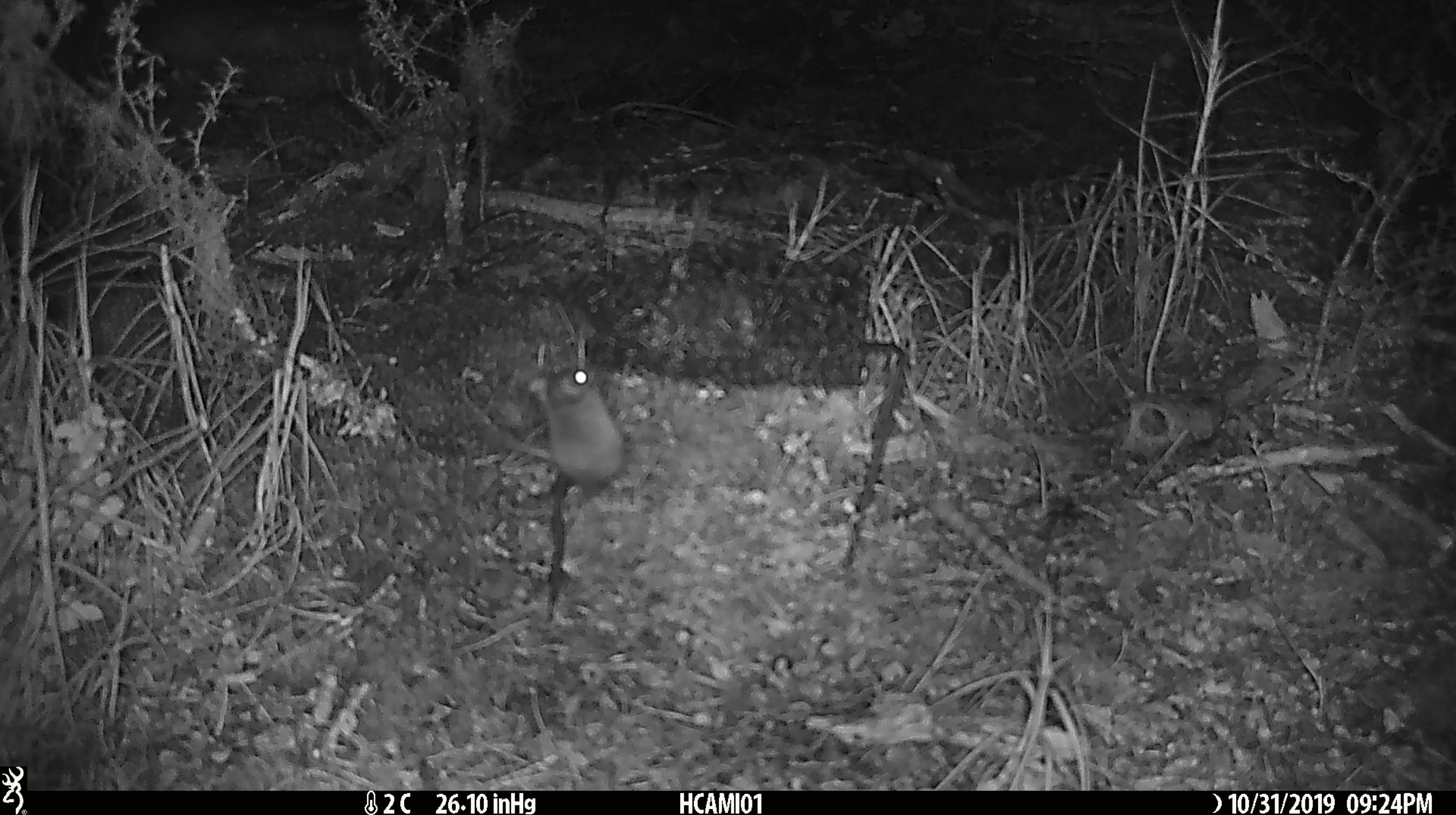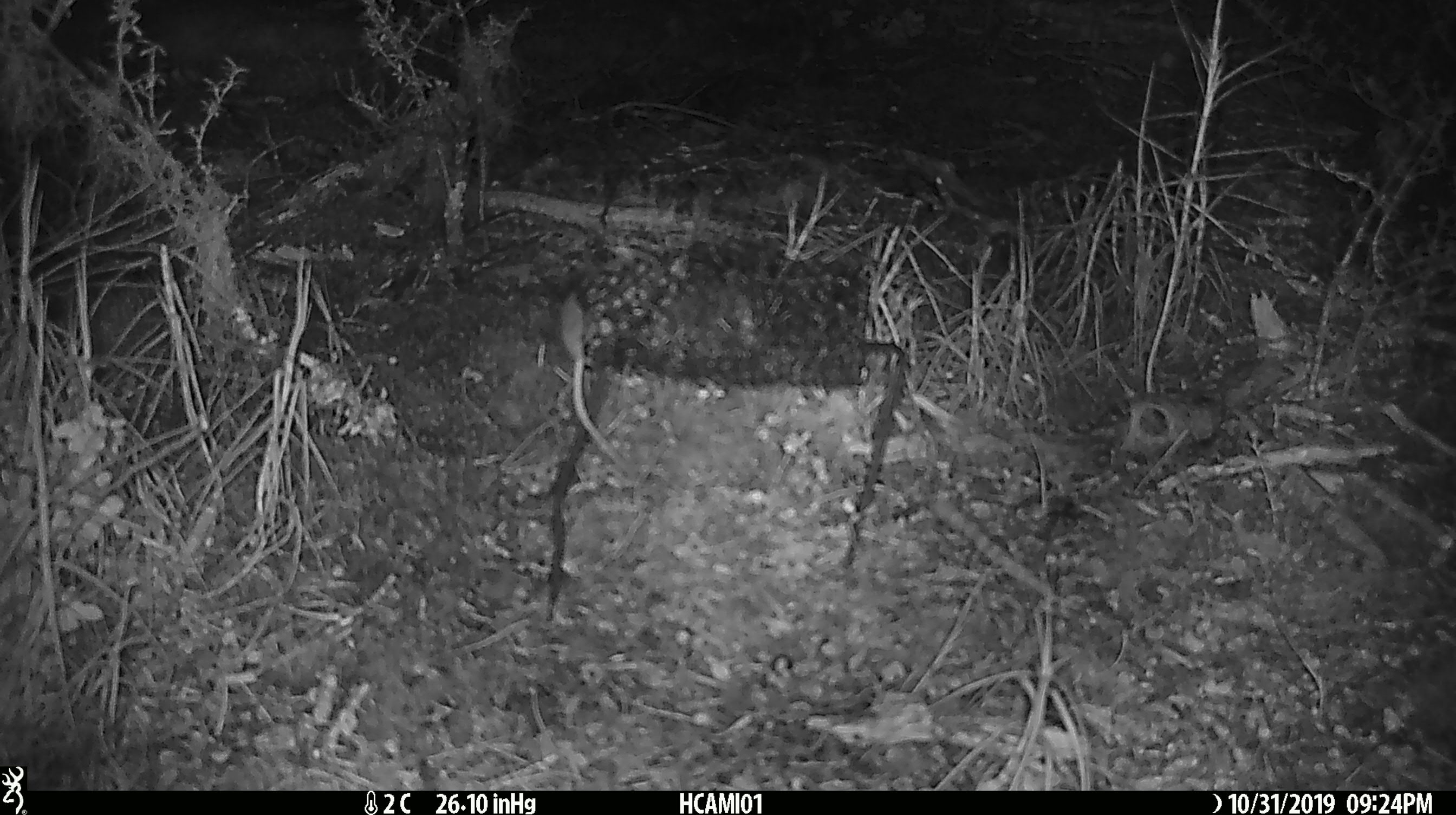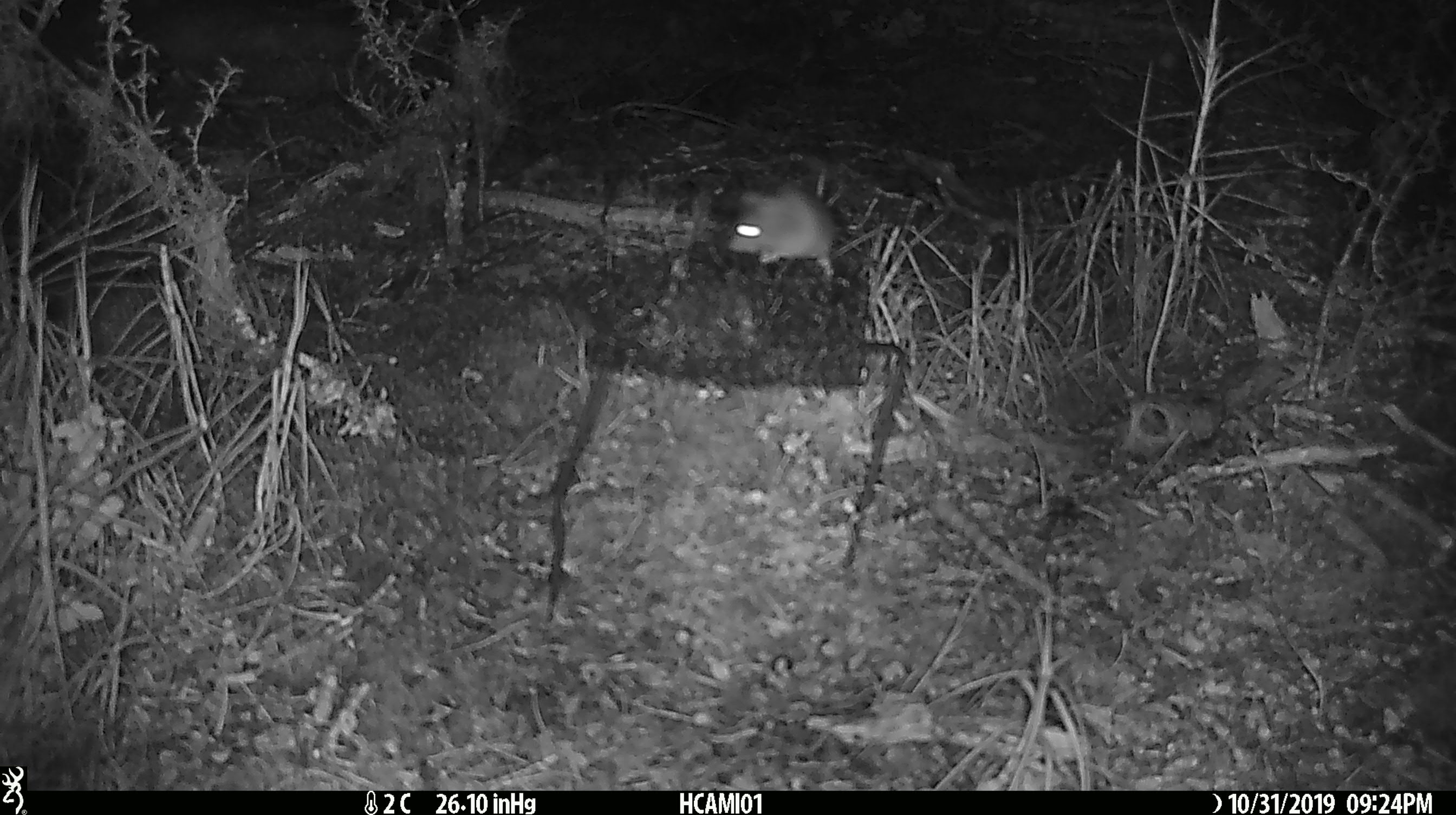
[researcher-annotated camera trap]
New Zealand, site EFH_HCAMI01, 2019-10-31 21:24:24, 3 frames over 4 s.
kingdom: Animalia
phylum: Chordata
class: Mammalia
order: Rodentia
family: Muridae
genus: Mus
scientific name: Mus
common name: mouse